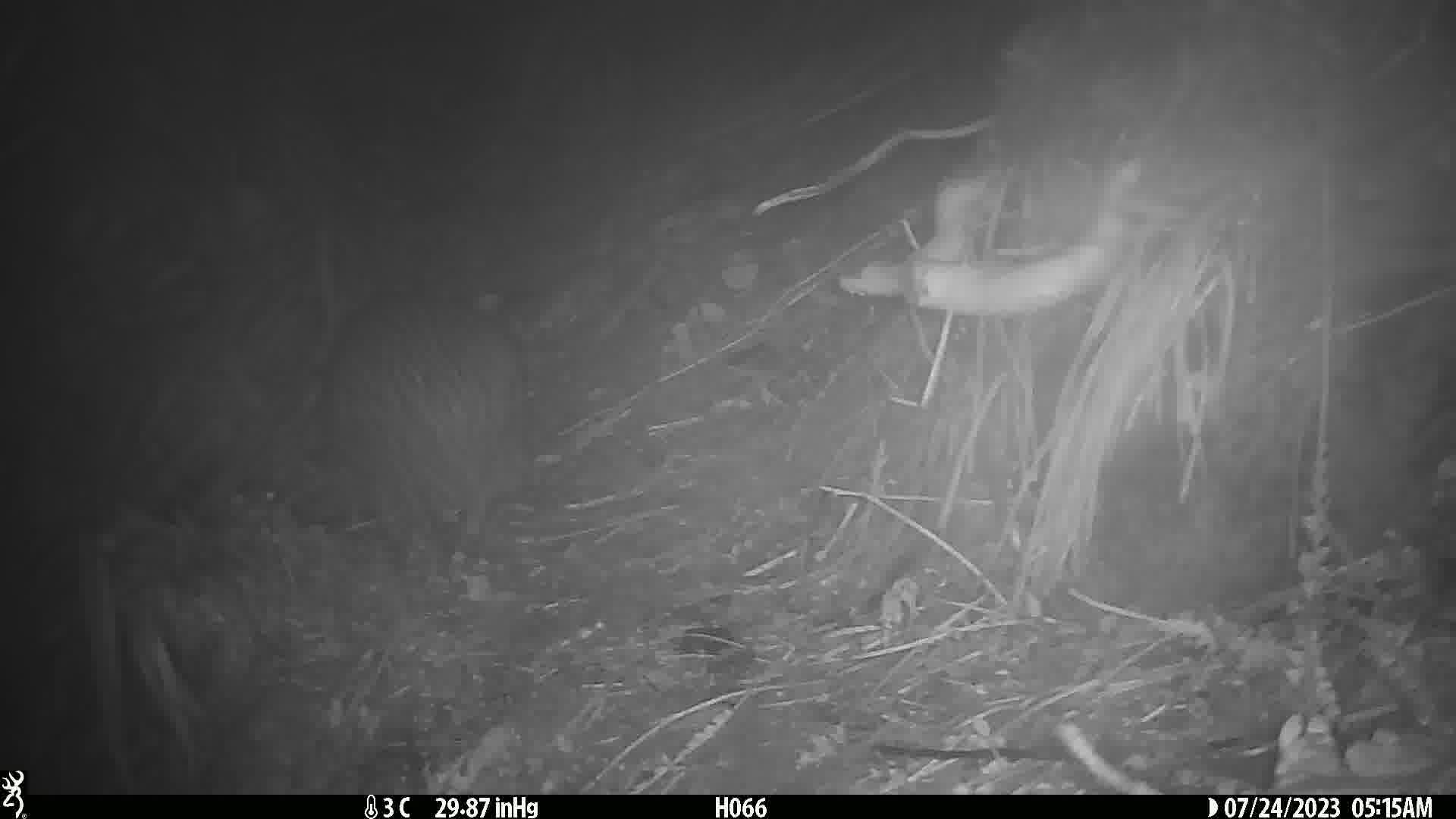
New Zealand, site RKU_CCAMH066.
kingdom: Animalia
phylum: Chordata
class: Aves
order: Apterygiformes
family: Apterygidae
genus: Apteryx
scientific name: Apteryx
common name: kiwi